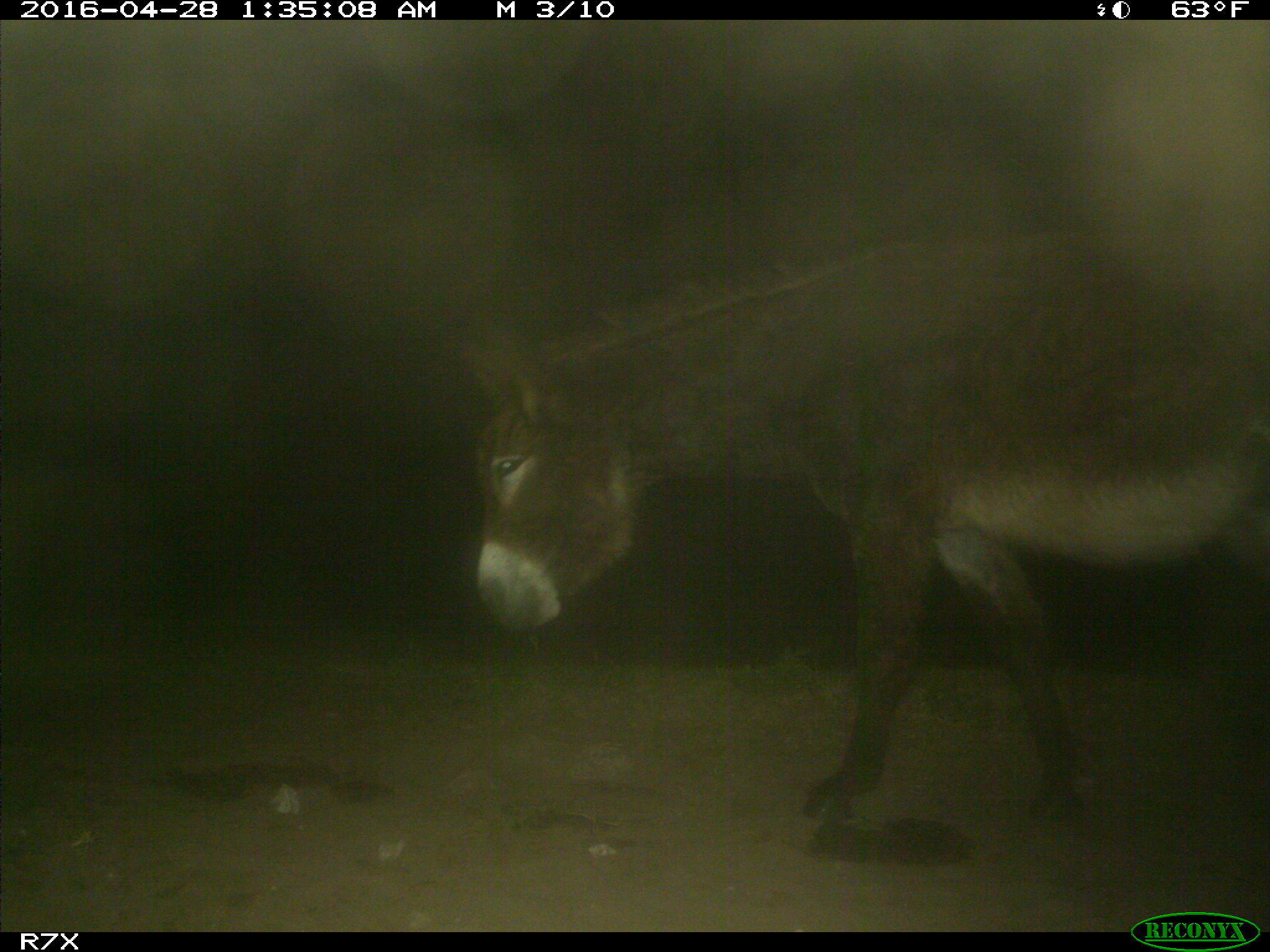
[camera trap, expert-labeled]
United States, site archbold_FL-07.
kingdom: Animalia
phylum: Chordata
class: Mammalia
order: Artiodactyla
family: Bovidae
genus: Bos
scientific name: Bos taurus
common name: domestic cow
Bos taurus (domestic cow).